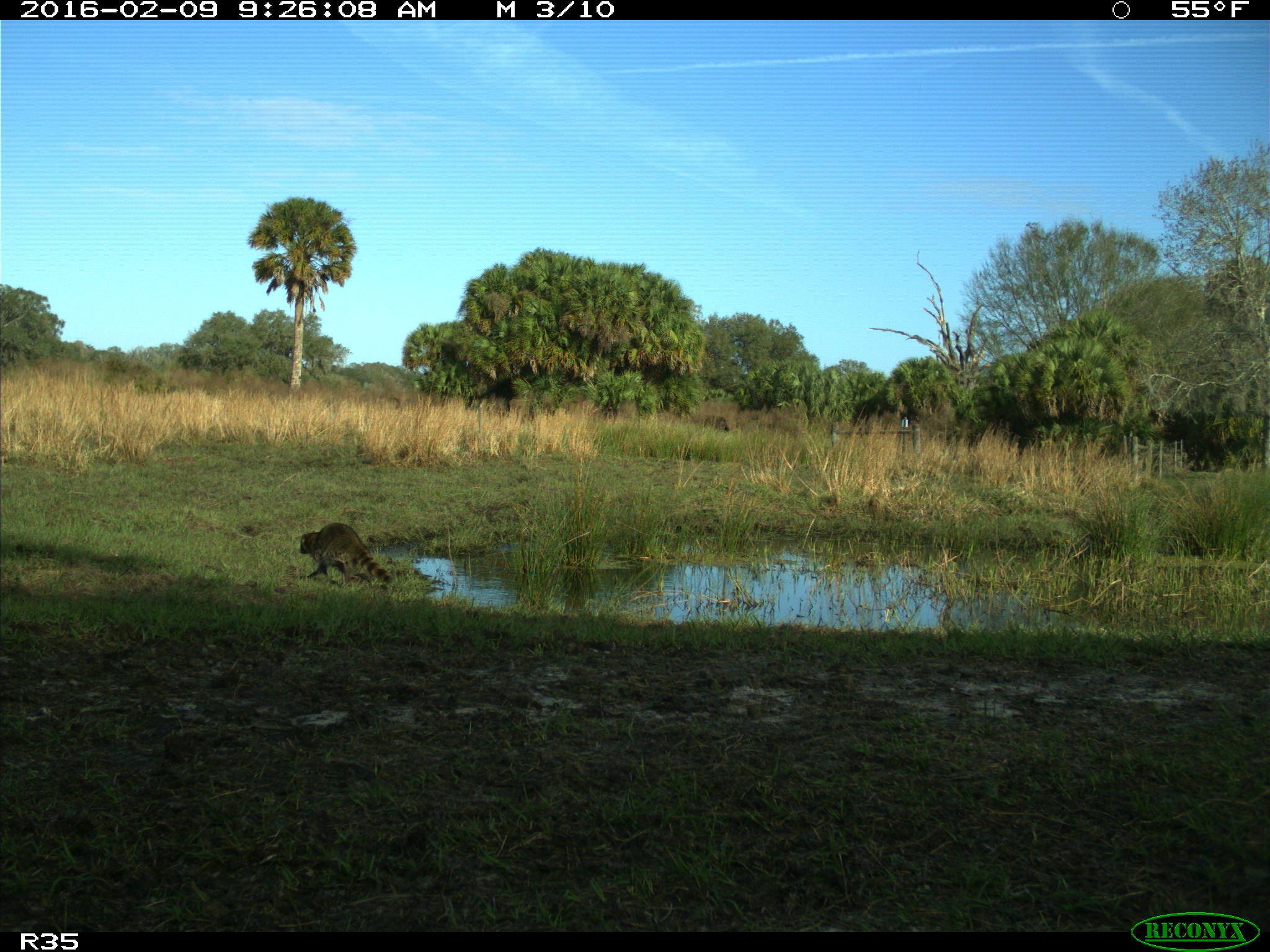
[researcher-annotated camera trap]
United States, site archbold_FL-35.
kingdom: Animalia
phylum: Chordata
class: Mammalia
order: Carnivora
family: Procyonidae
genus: Procyon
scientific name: Procyon lotor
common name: common raccoon